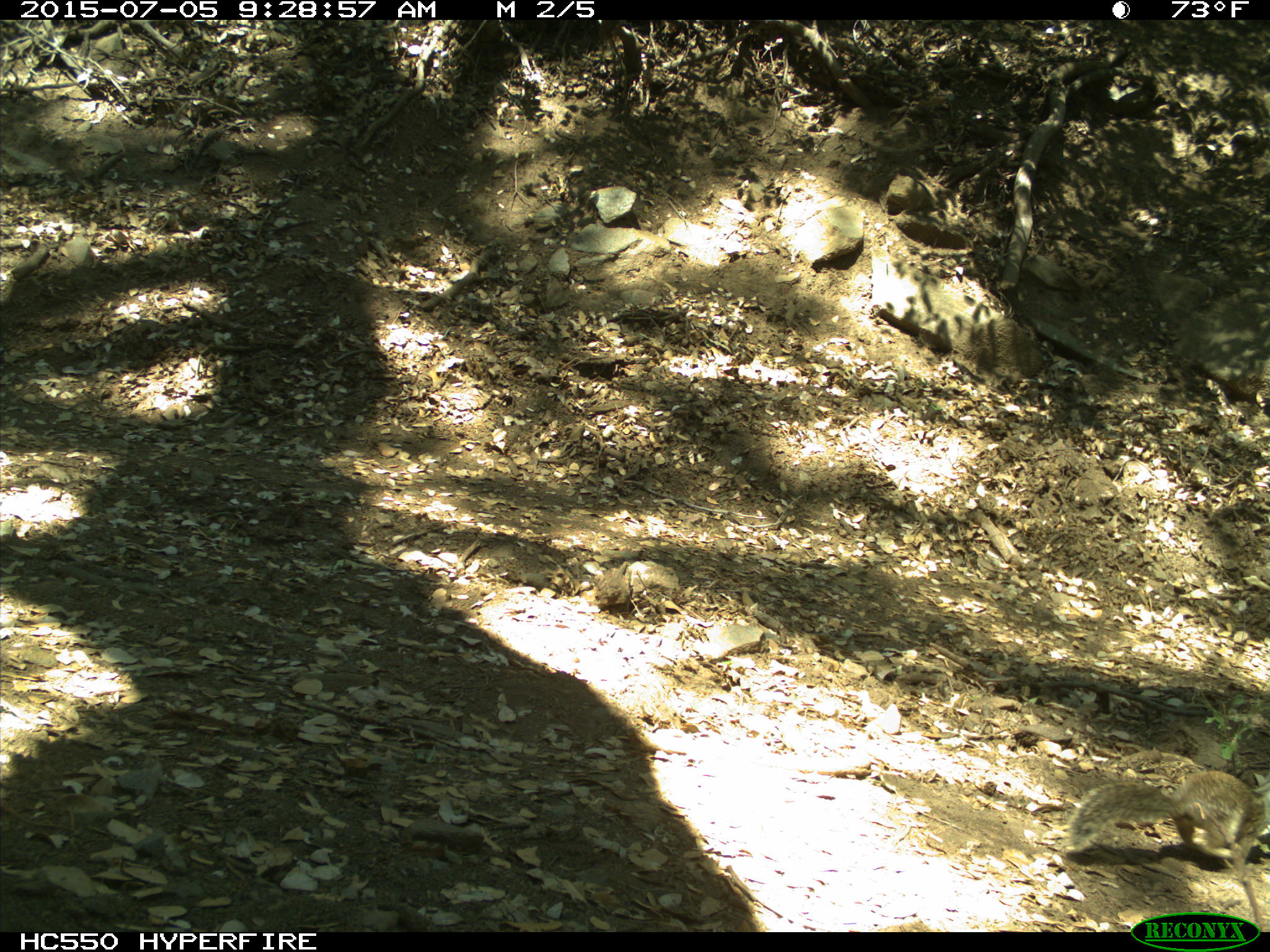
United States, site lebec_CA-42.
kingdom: Animalia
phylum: Chordata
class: Mammalia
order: Rodentia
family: Sciuridae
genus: Otospermophilus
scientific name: Otospermophilus beecheyi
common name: california ground squirrel